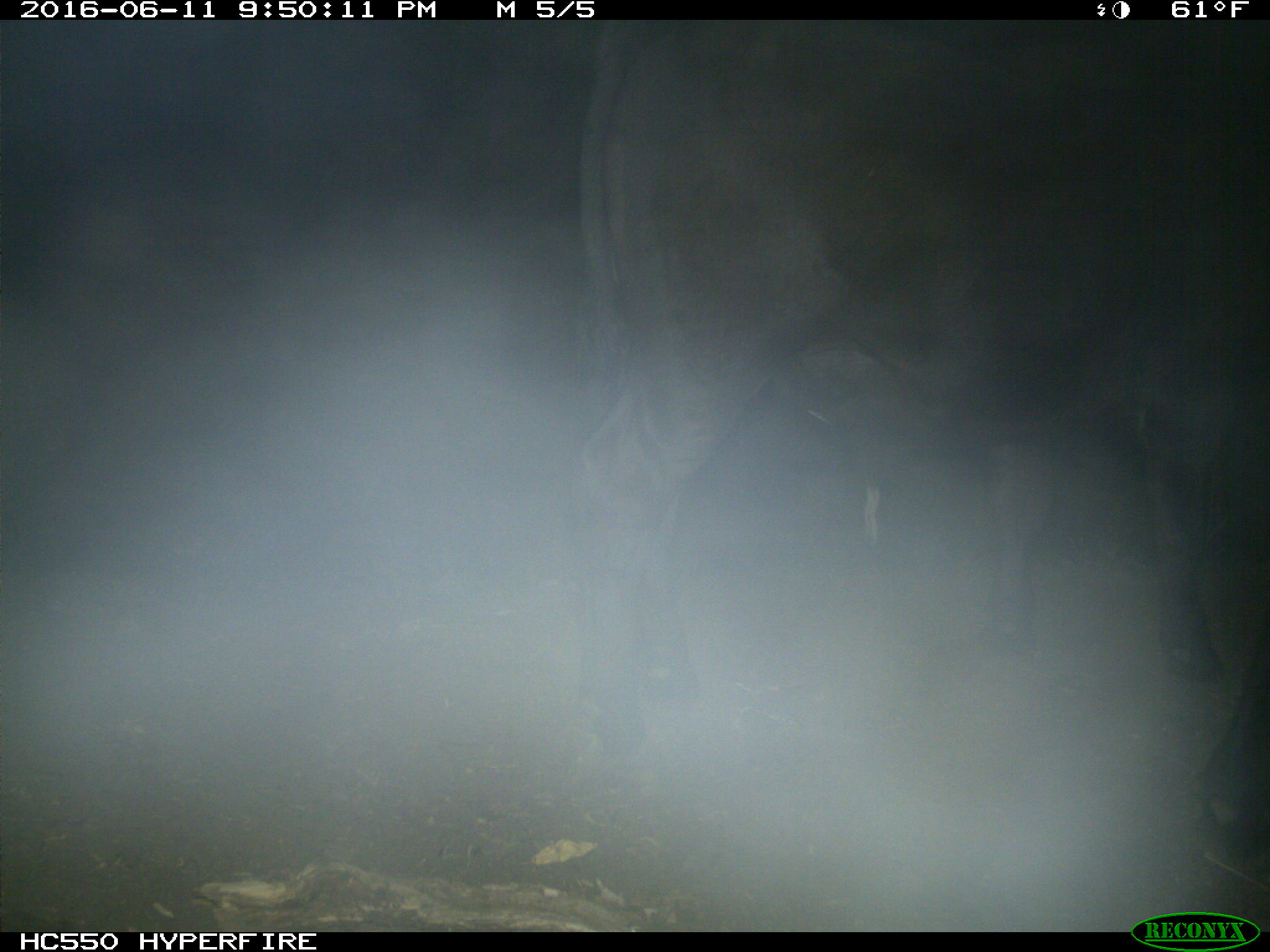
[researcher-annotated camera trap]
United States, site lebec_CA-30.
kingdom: Animalia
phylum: Chordata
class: Mammalia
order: Artiodactyla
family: Bovidae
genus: Bos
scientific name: Bos taurus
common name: domestic cow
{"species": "Bos taurus (domestic cow)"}